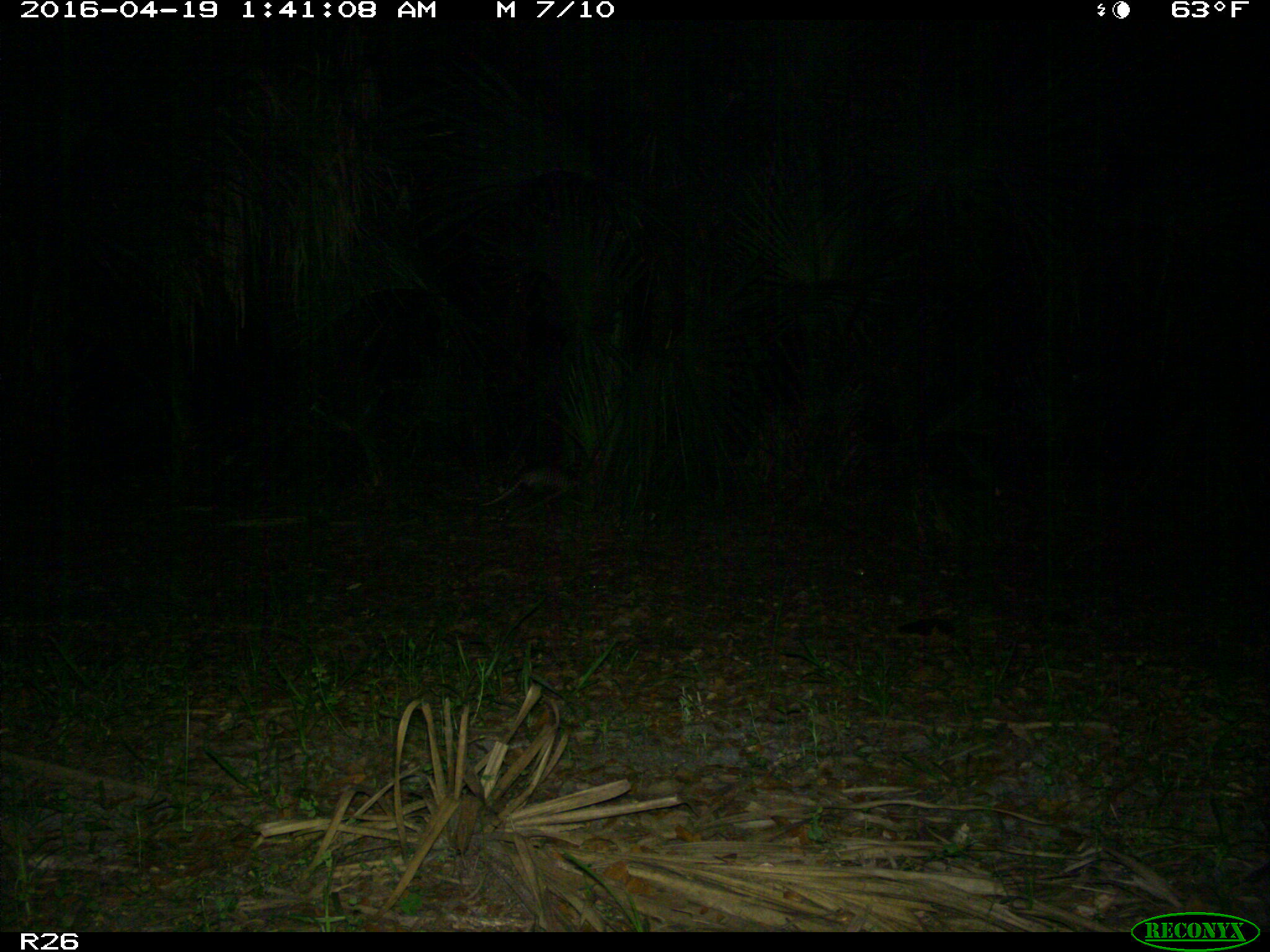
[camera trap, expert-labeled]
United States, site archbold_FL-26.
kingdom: Animalia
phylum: Chordata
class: Mammalia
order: Cingulata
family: Dasypodidae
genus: Dasypus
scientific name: Dasypus novemcinctus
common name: nine-banded armadillo